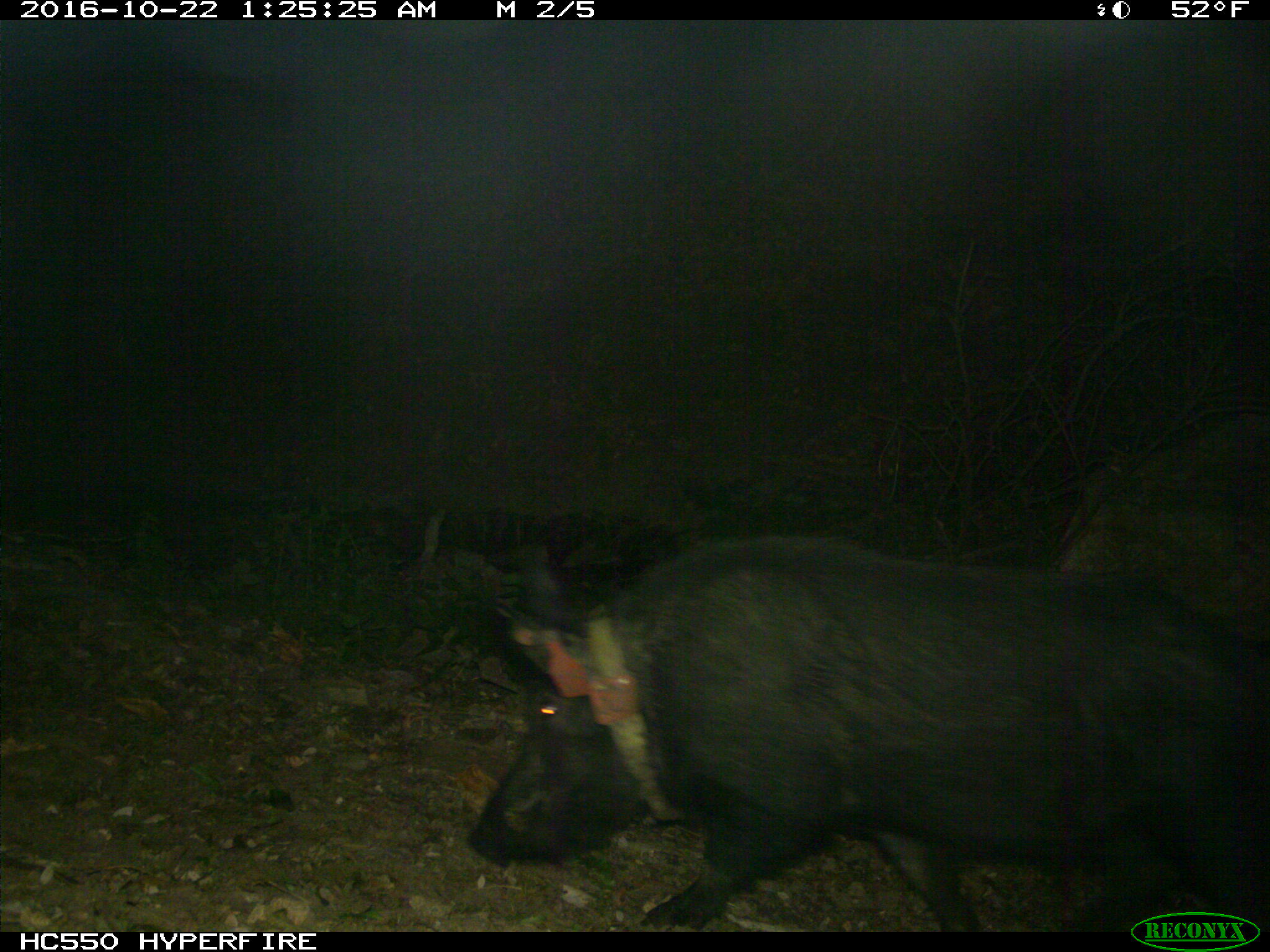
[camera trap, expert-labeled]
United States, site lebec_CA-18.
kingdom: Animalia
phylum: Chordata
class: Mammalia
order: Artiodactyla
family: Suidae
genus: Sus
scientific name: Sus scrofa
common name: wild boar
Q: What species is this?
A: Sus scrofa (wild boar).